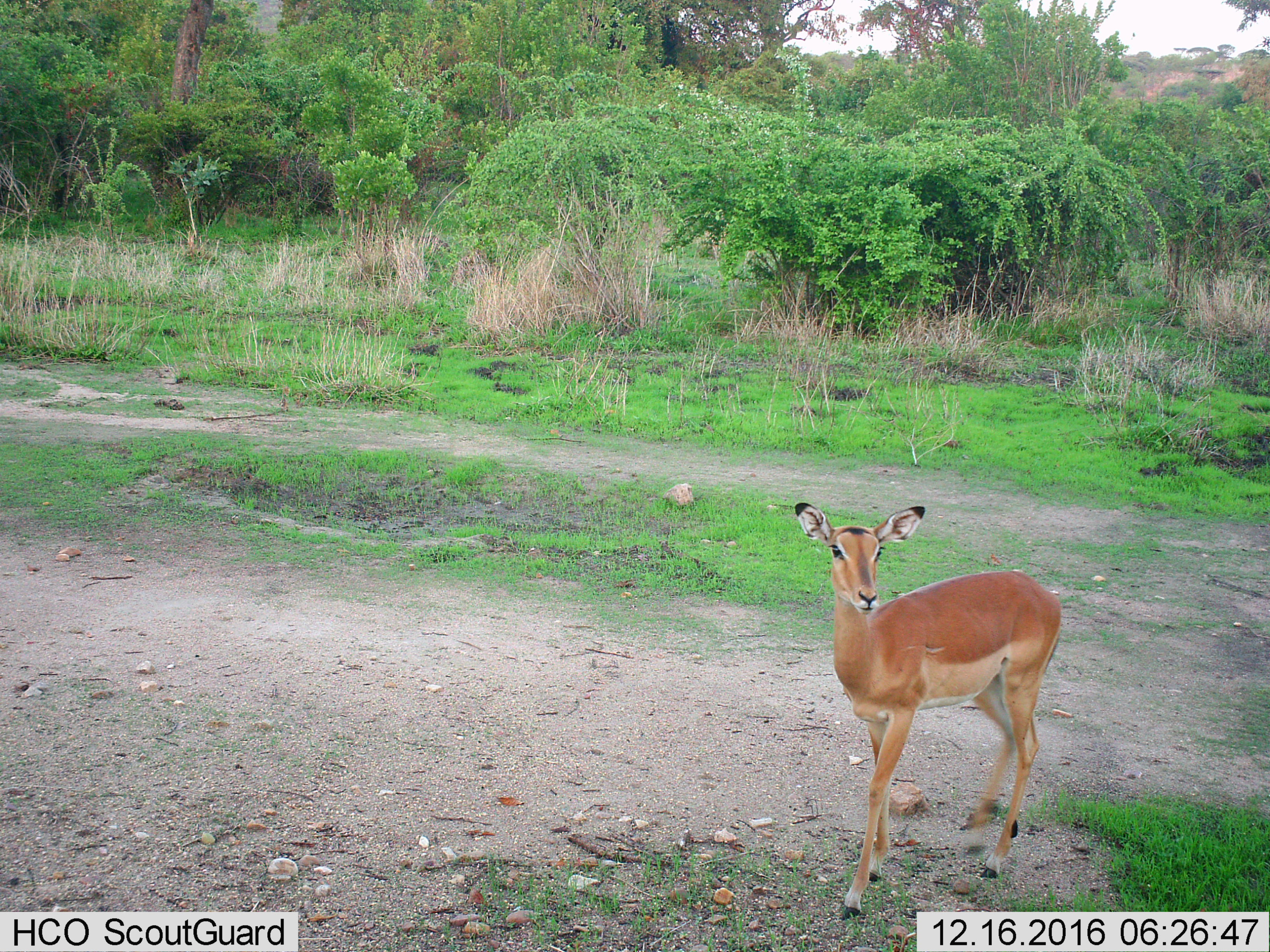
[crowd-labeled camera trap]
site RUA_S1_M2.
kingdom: Animalia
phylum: Chordata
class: Mammalia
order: Artiodactyla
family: Bovidae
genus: Aepyceros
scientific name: Aepyceros melampus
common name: impala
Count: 1.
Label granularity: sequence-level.